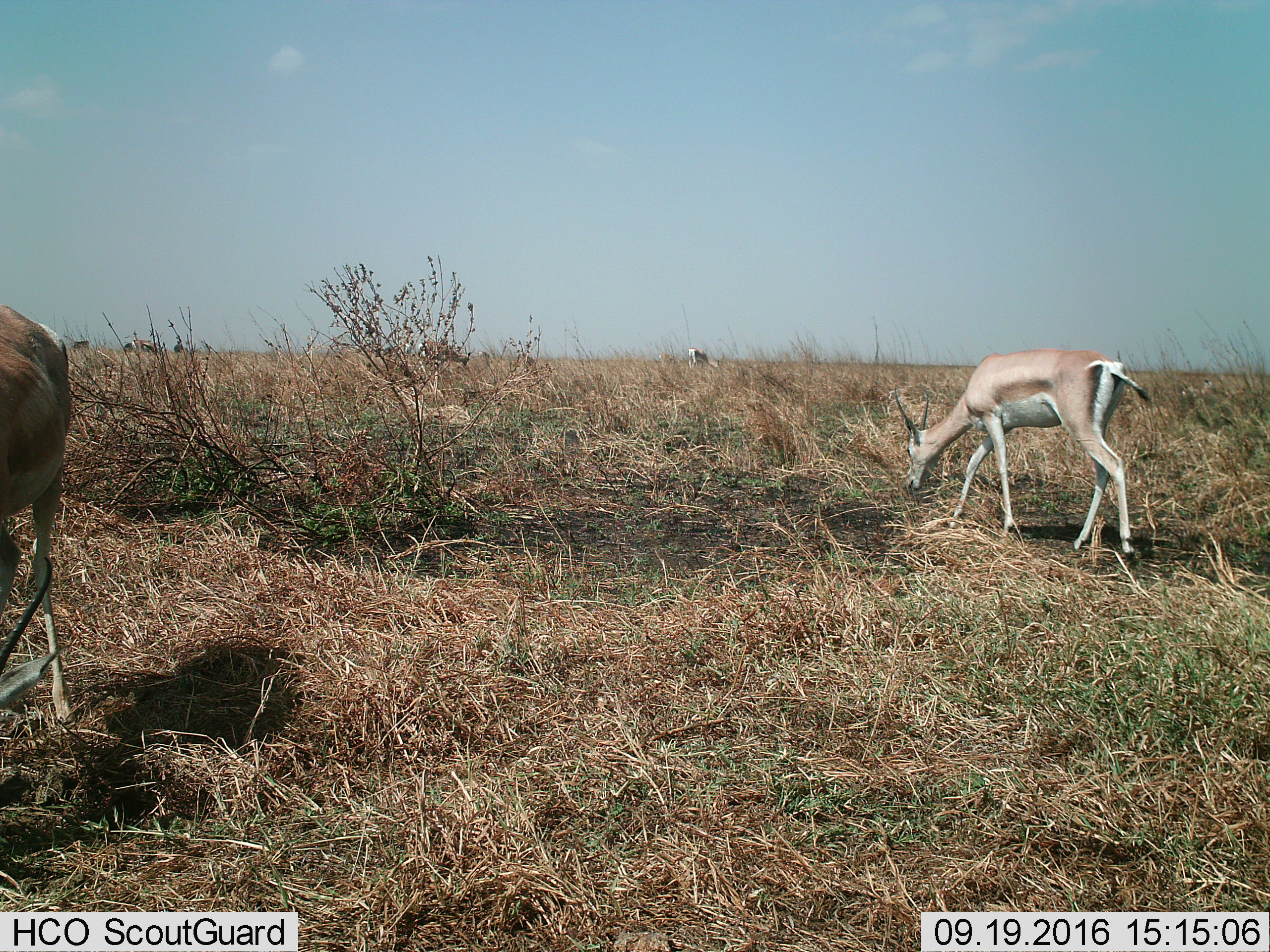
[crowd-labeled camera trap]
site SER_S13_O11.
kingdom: Animalia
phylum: Chordata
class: Mammalia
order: Artiodactyla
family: Bovidae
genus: Nanger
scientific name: Nanger granti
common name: grant's gazelle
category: gazellegrants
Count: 4.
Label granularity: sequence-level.